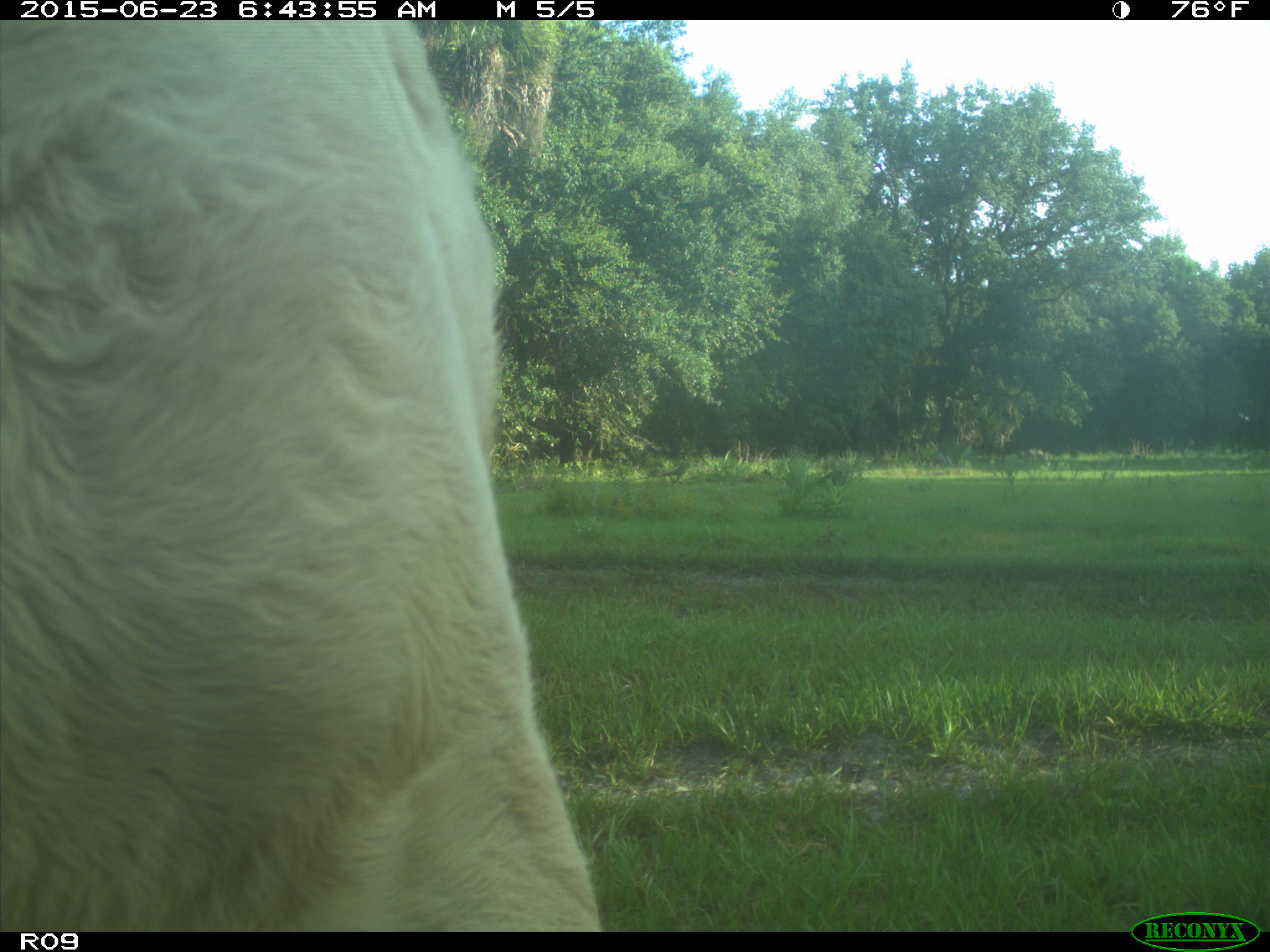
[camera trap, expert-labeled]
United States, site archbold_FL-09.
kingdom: Animalia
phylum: Chordata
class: Mammalia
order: Artiodactyla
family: Bovidae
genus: Bos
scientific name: Bos taurus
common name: domestic cow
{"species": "Bos taurus (domestic cow)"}